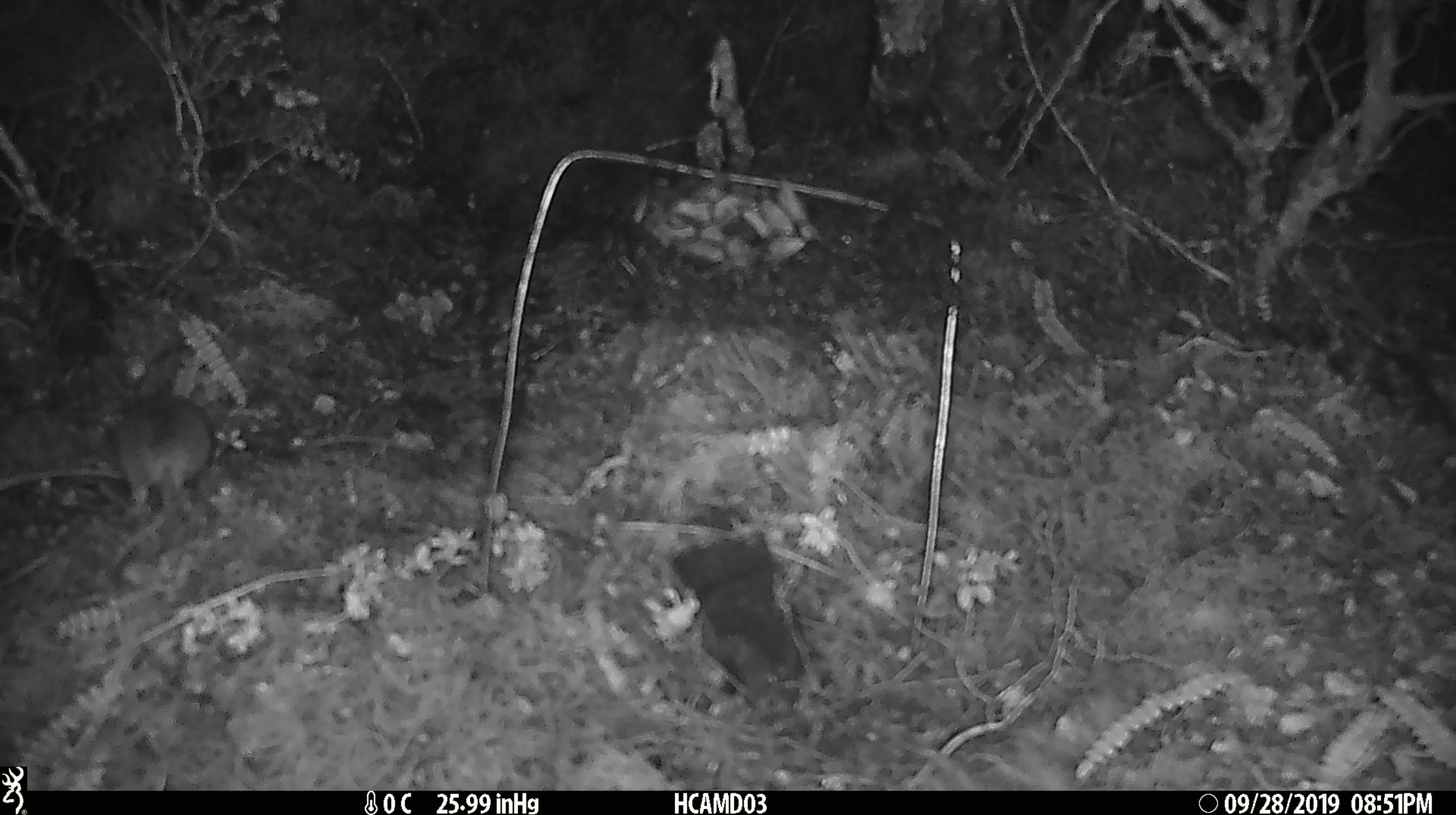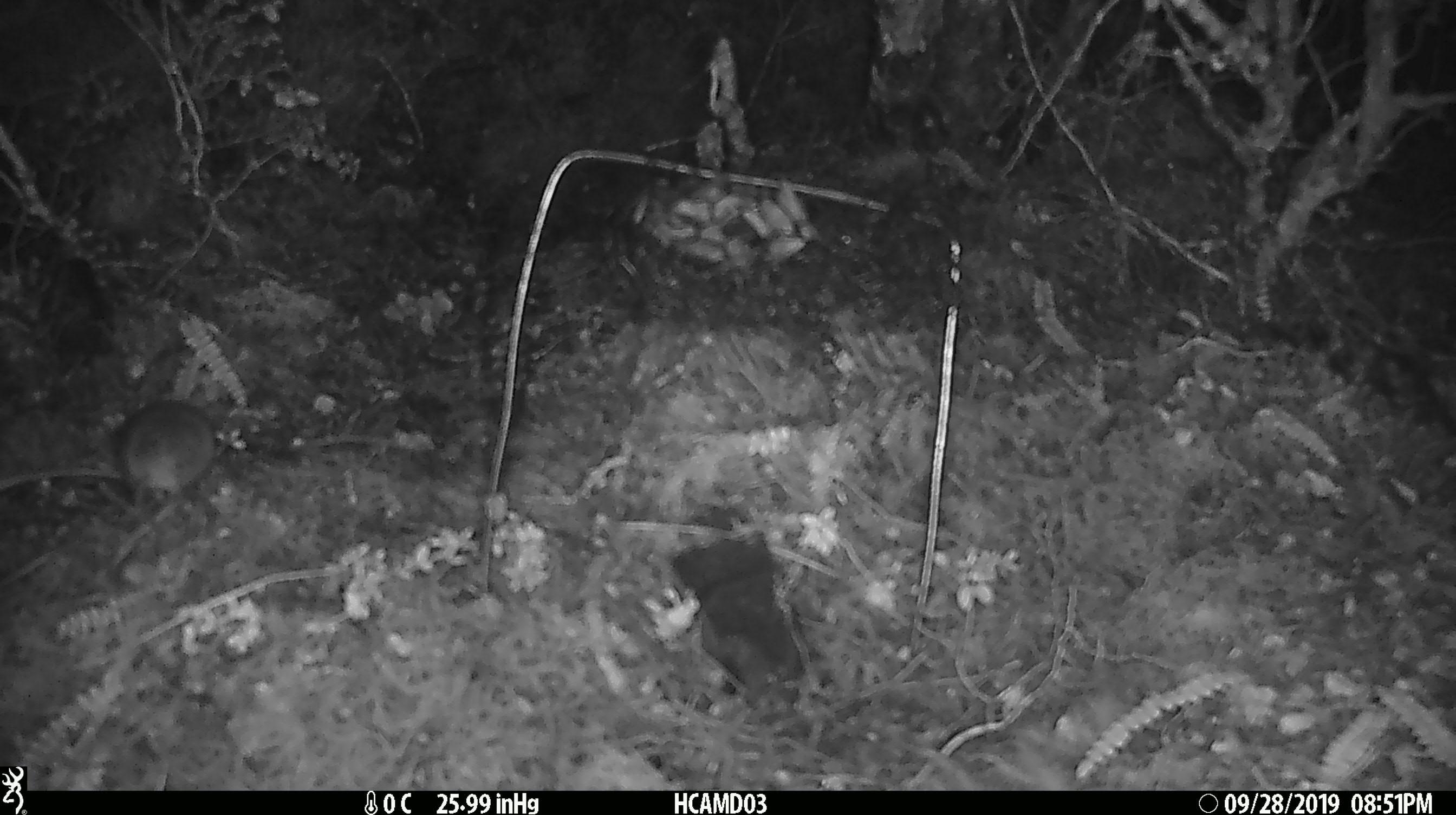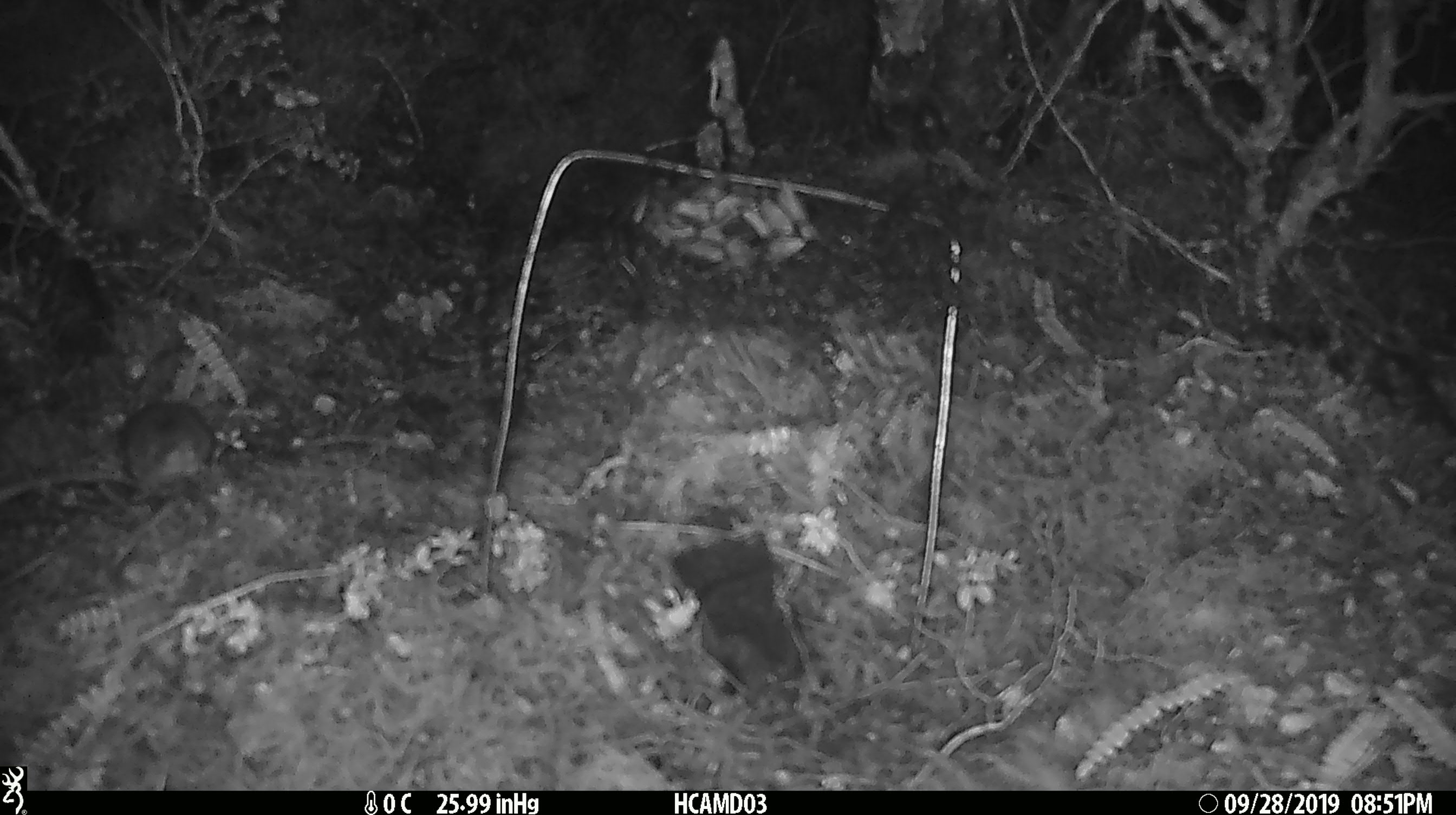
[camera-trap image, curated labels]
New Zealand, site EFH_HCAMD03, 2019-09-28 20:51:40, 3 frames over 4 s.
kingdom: Animalia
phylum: Chordata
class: Mammalia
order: Rodentia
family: Muridae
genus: Mus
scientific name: Mus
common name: mouse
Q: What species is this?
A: Mouse (Mus).